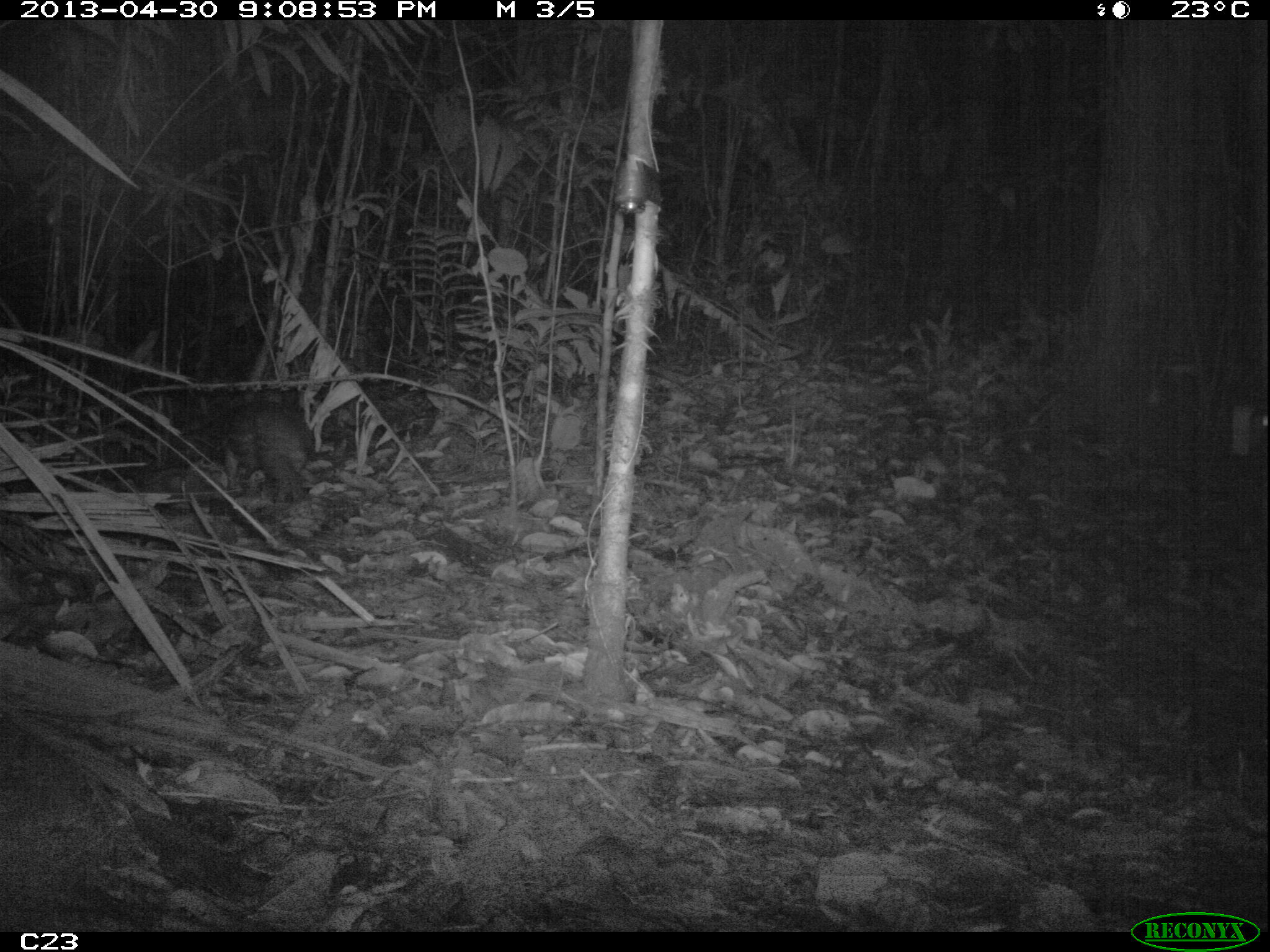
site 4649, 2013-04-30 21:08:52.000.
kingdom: Animalia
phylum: Chordata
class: Mammalia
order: Rodentia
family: Cuniculidae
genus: Cuniculus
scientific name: Cuniculus paca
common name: spotted paca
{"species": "Cuniculus paca (spotted paca)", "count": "1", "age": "adult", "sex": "female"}